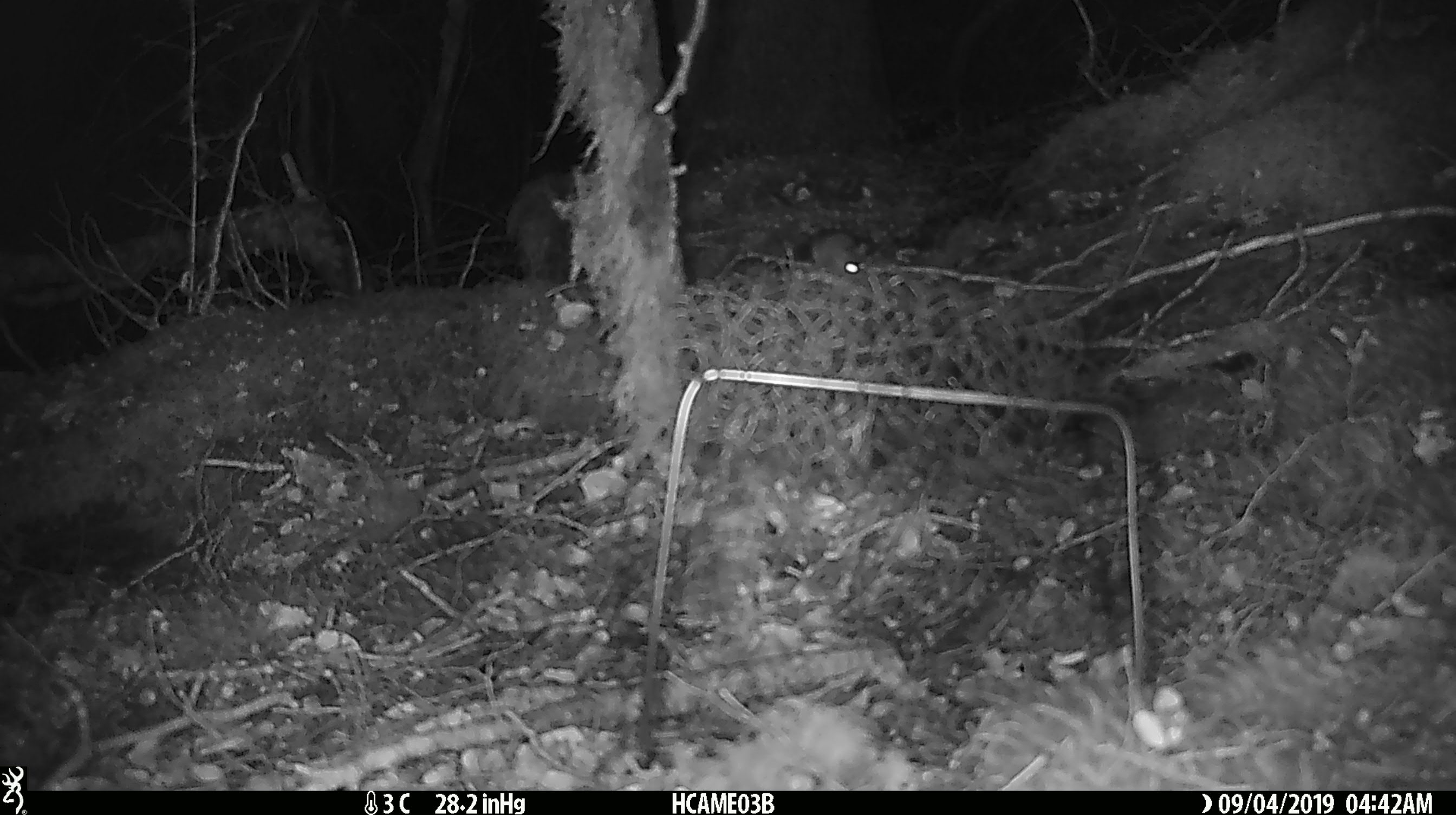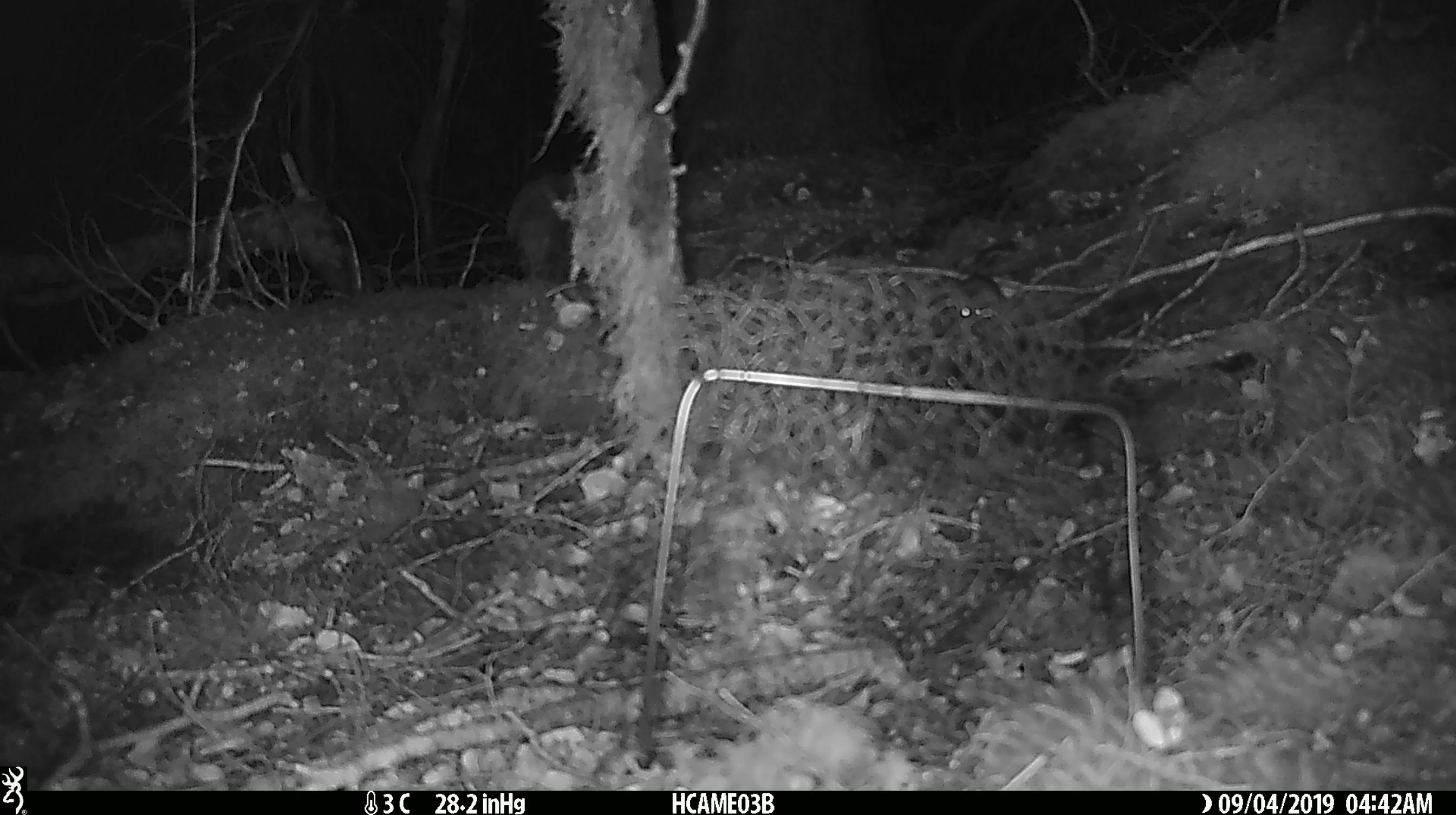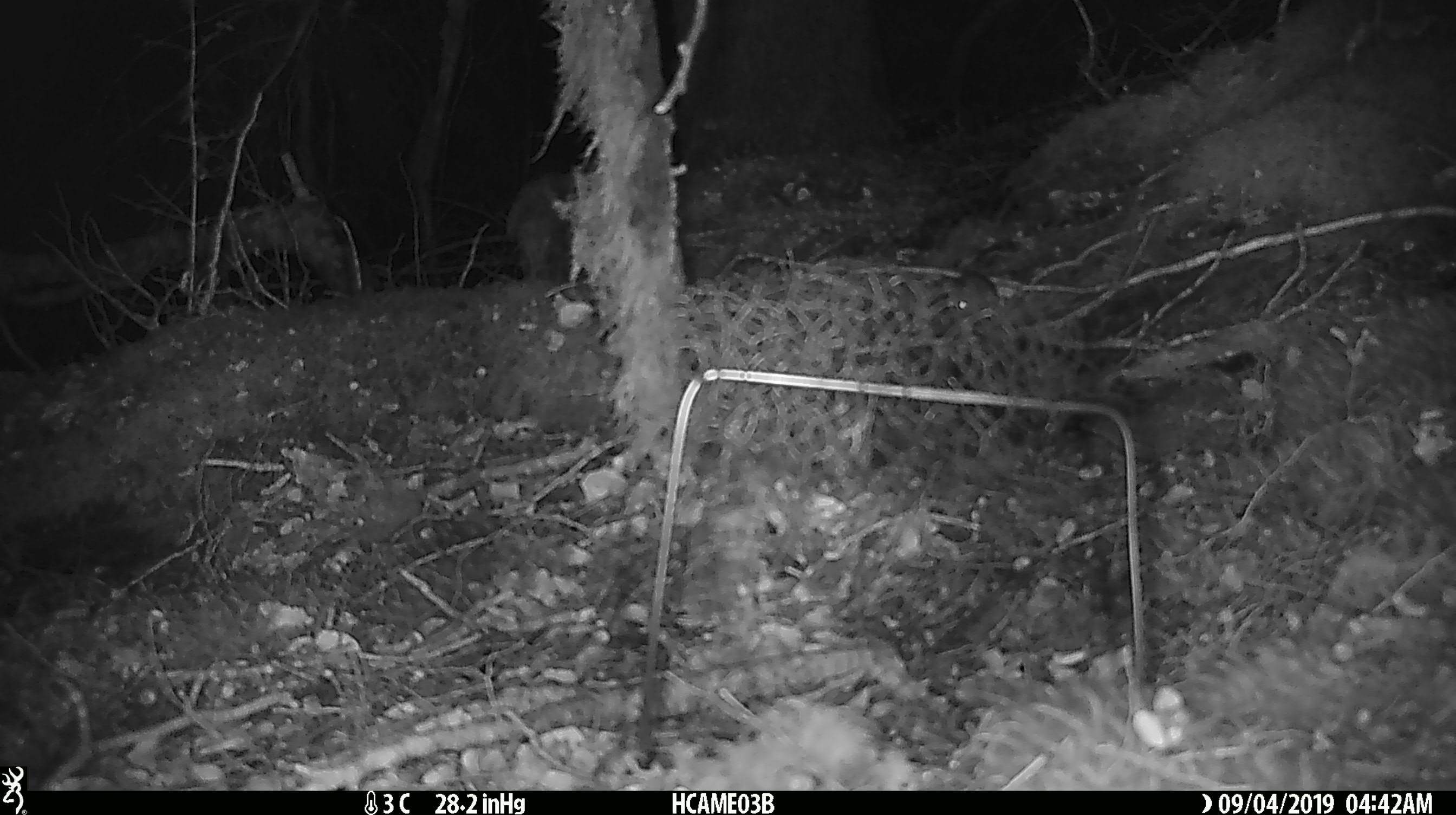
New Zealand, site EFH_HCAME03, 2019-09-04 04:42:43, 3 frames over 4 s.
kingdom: Animalia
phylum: Chordata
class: Mammalia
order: Rodentia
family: Muridae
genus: Mus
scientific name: Mus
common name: mouse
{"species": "mouse (Mus)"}